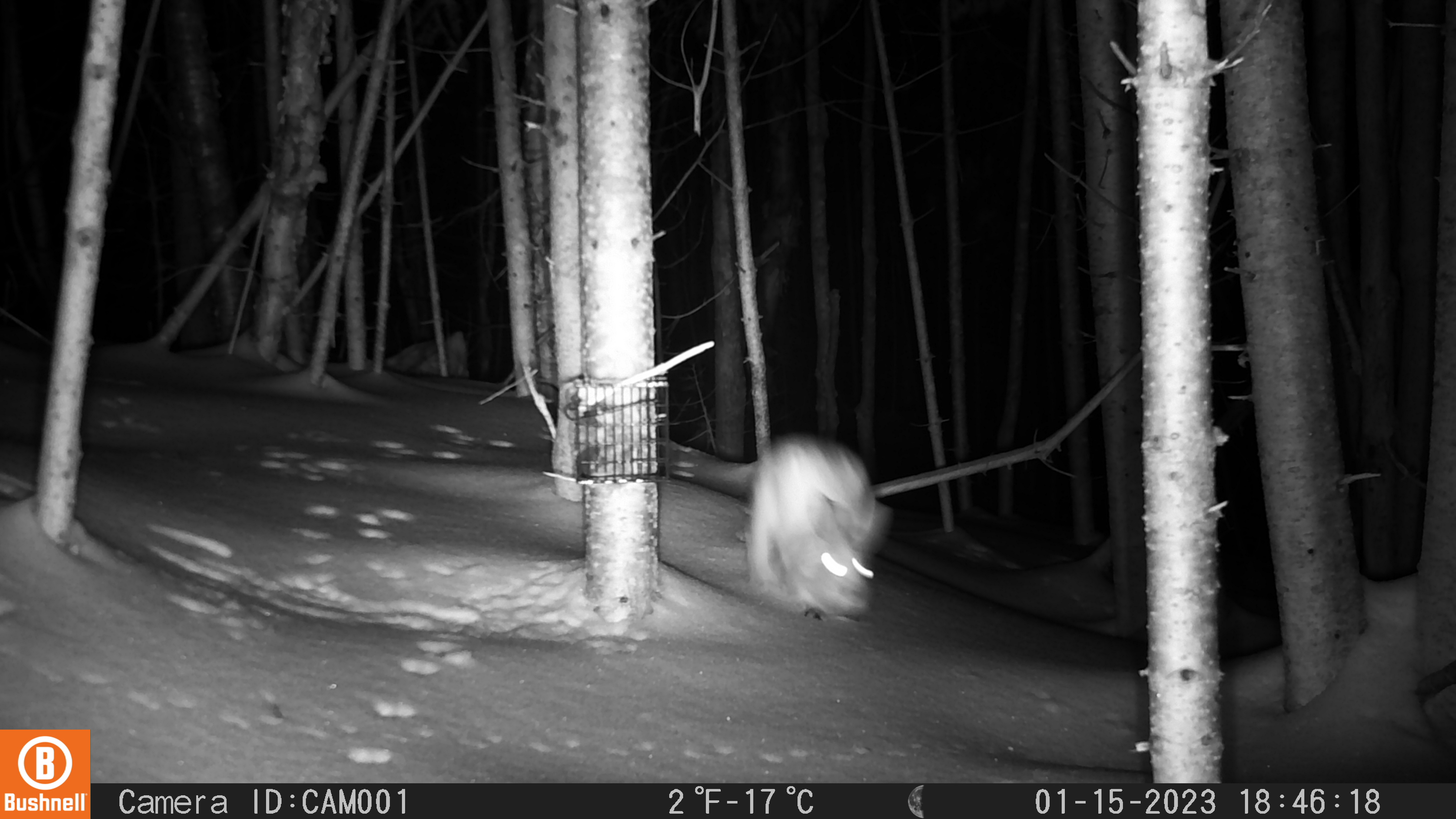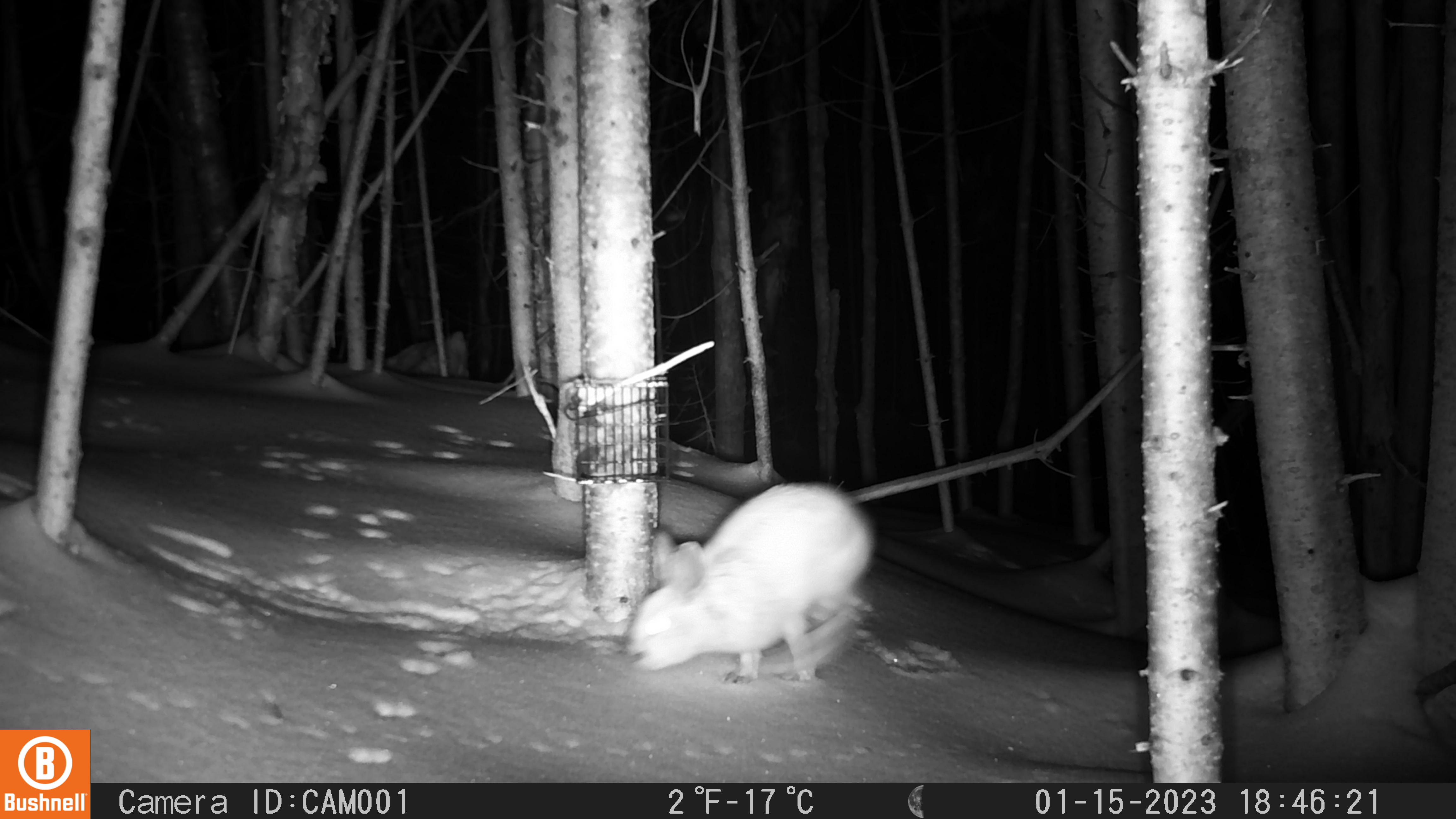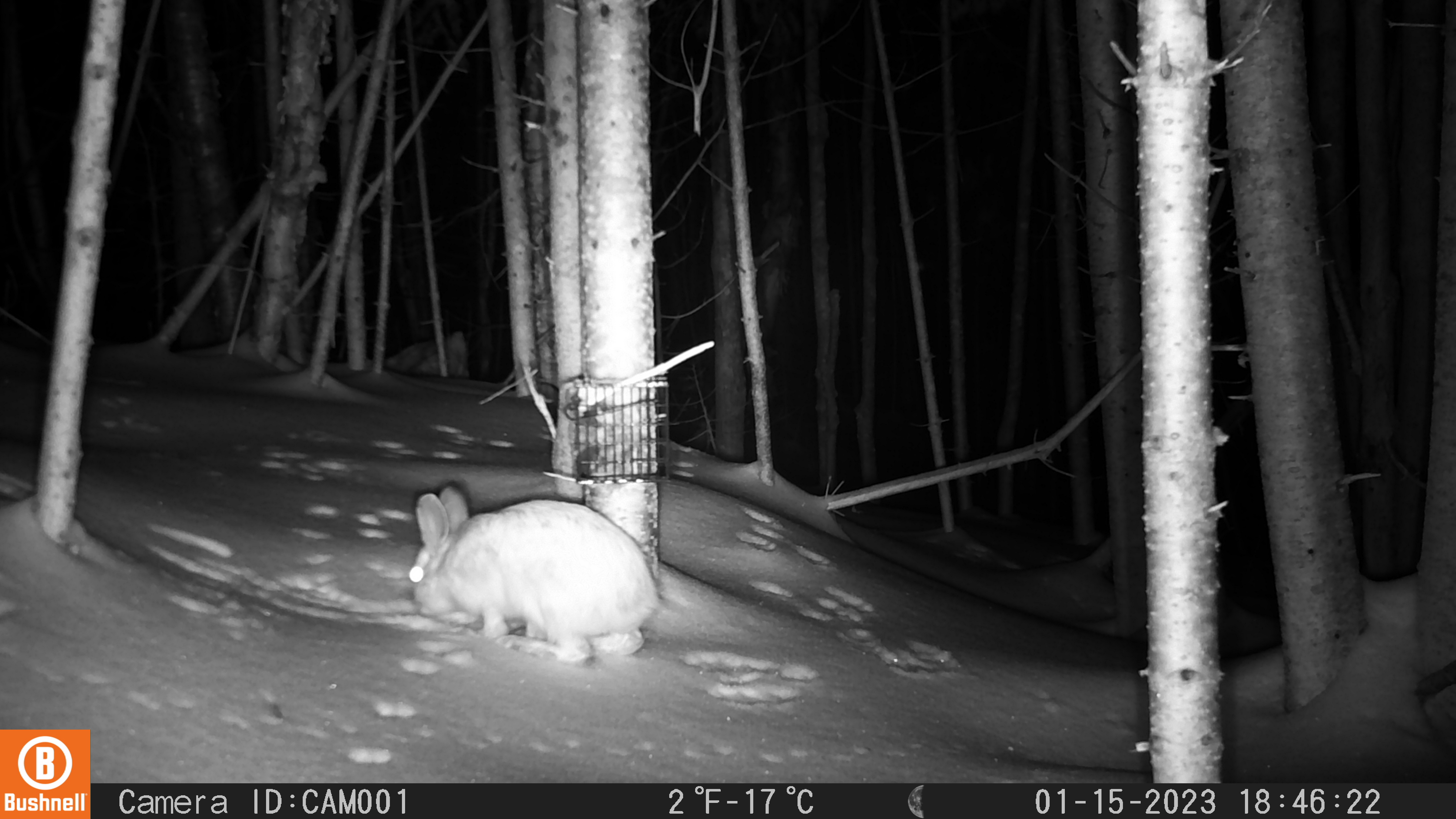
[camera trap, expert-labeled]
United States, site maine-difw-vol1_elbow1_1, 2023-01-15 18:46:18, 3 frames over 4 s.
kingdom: Animalia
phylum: Chordata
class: Mammalia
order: Lagomorpha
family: Leporidae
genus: Lepus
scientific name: Lepus americanus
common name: snowshoe hare